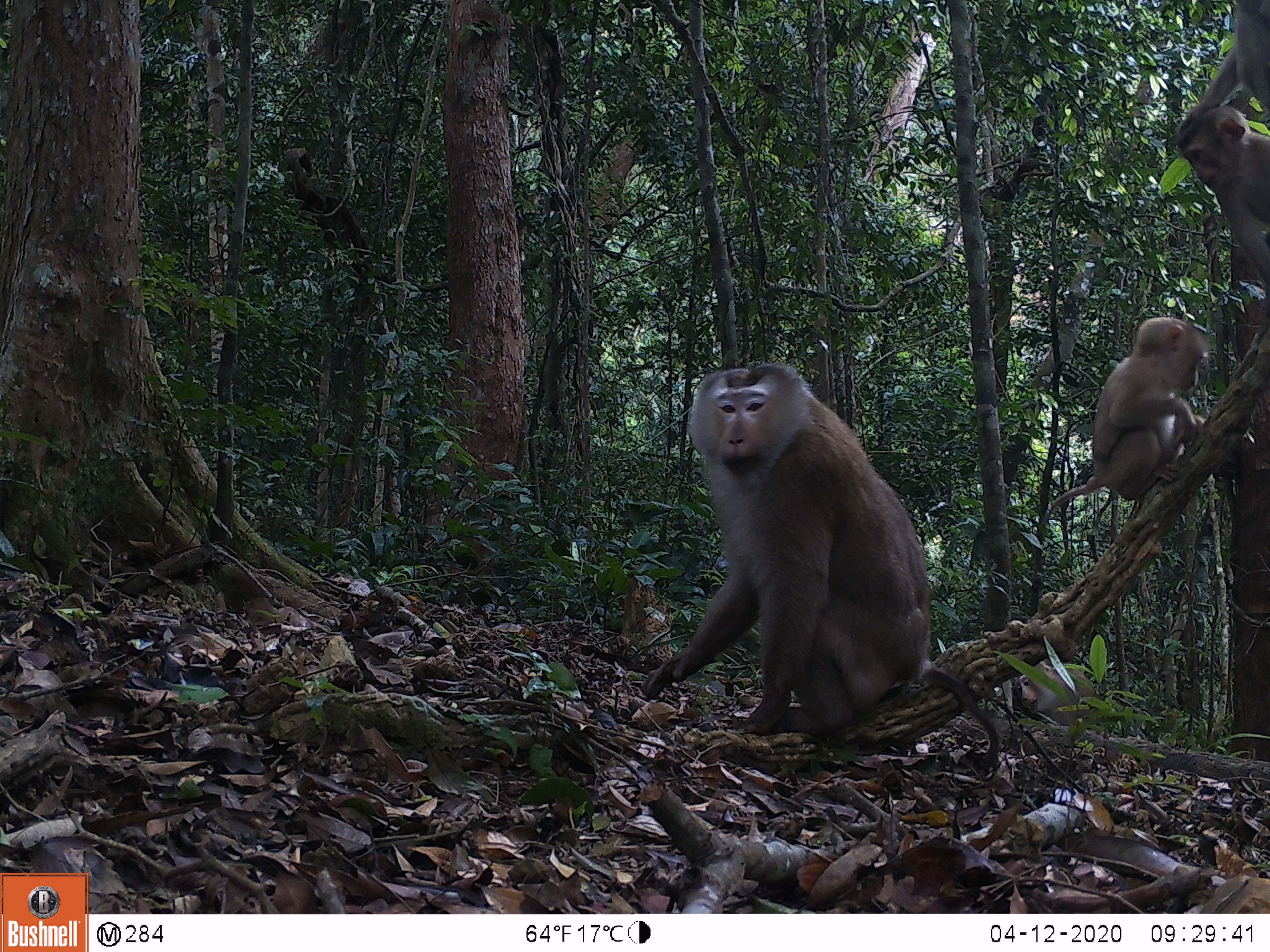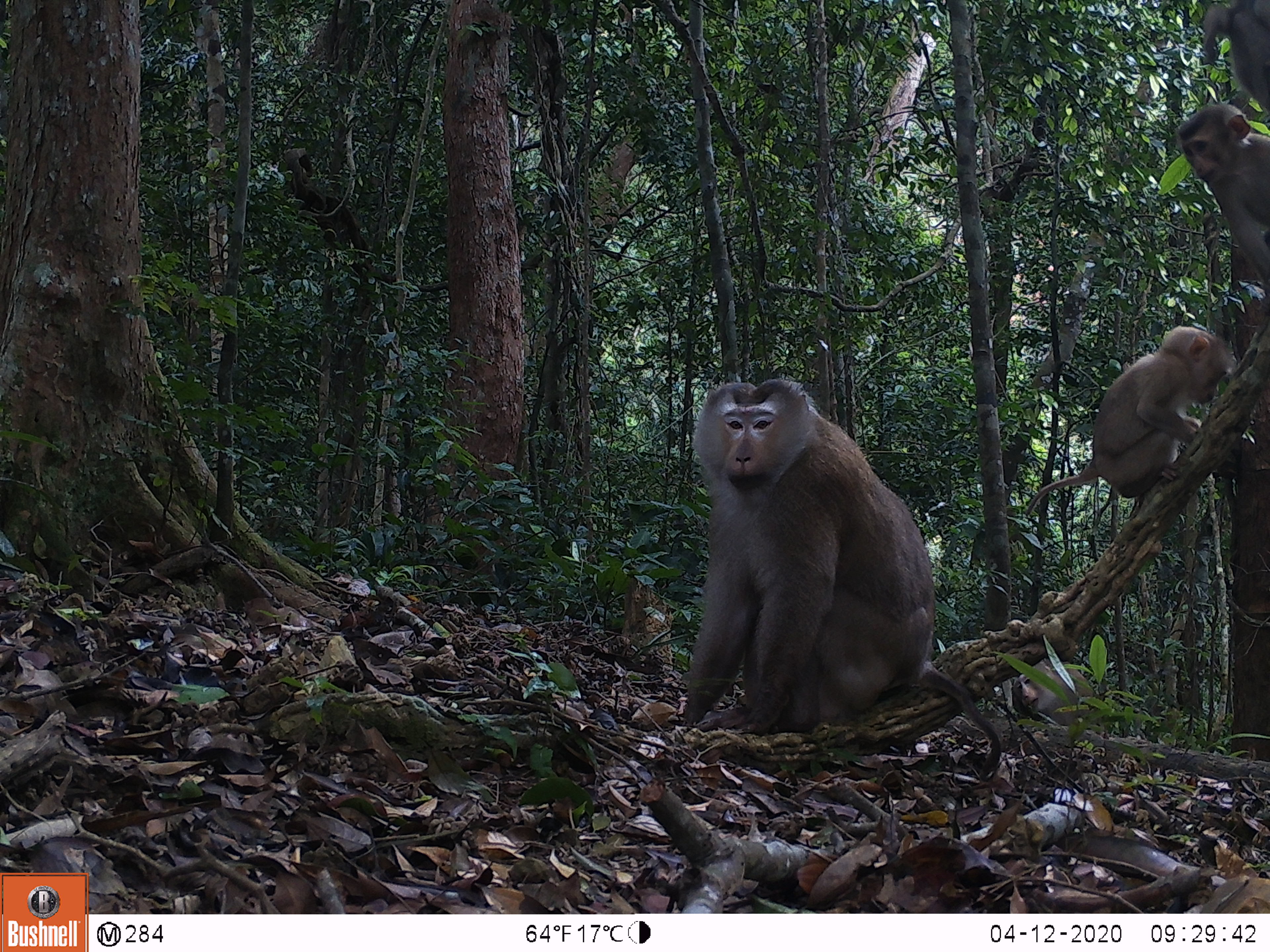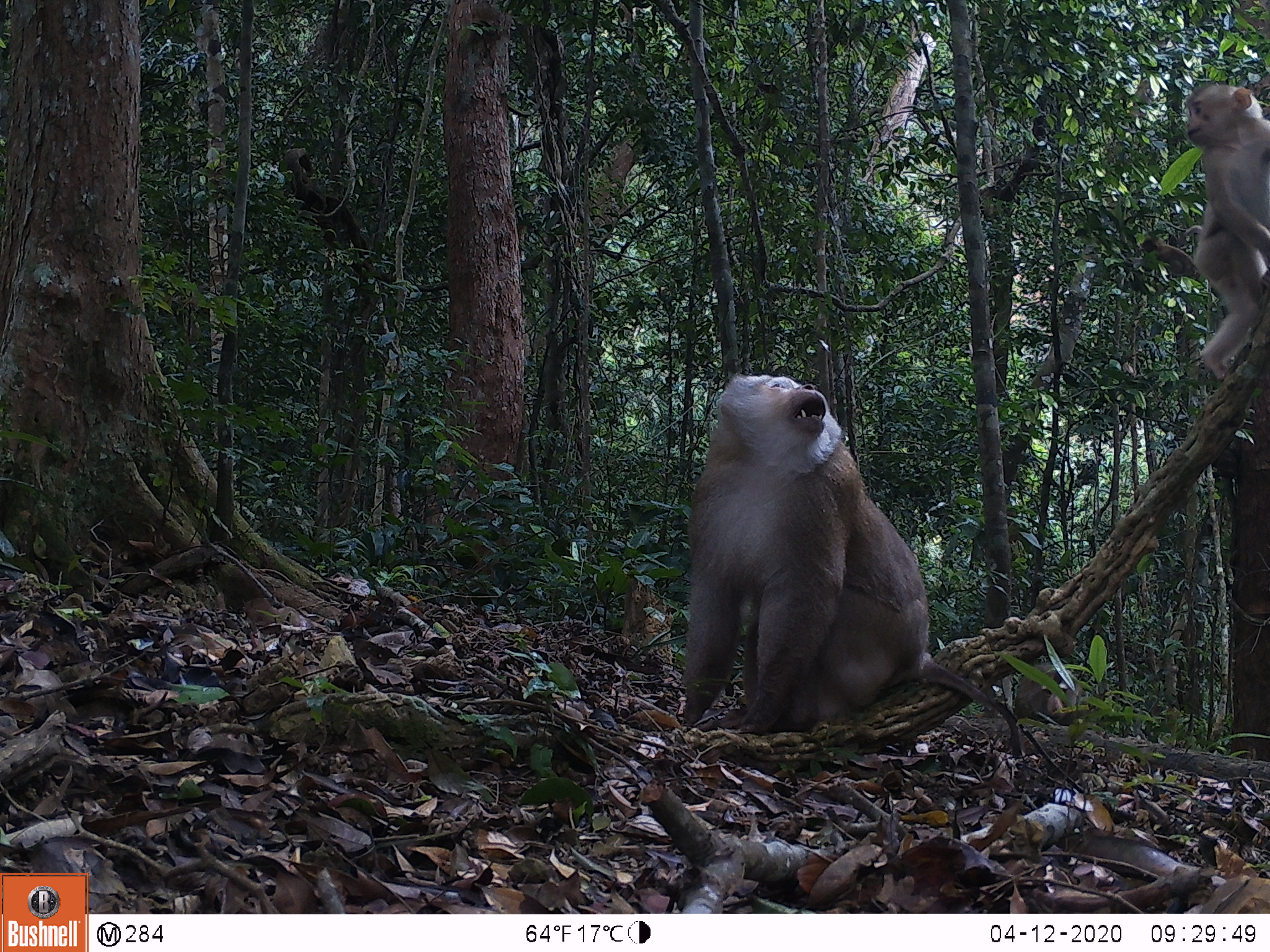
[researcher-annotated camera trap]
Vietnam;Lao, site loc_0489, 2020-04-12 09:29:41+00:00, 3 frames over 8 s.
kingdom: Animalia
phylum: Chordata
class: Mammalia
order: Primates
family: Cercopithecidae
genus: Macaca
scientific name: Macaca nemestrina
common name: pig-tailed macaque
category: pig tailed macaque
Pig tailed macaque (pig-tailed macaque) (Macaca nemestrina). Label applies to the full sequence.